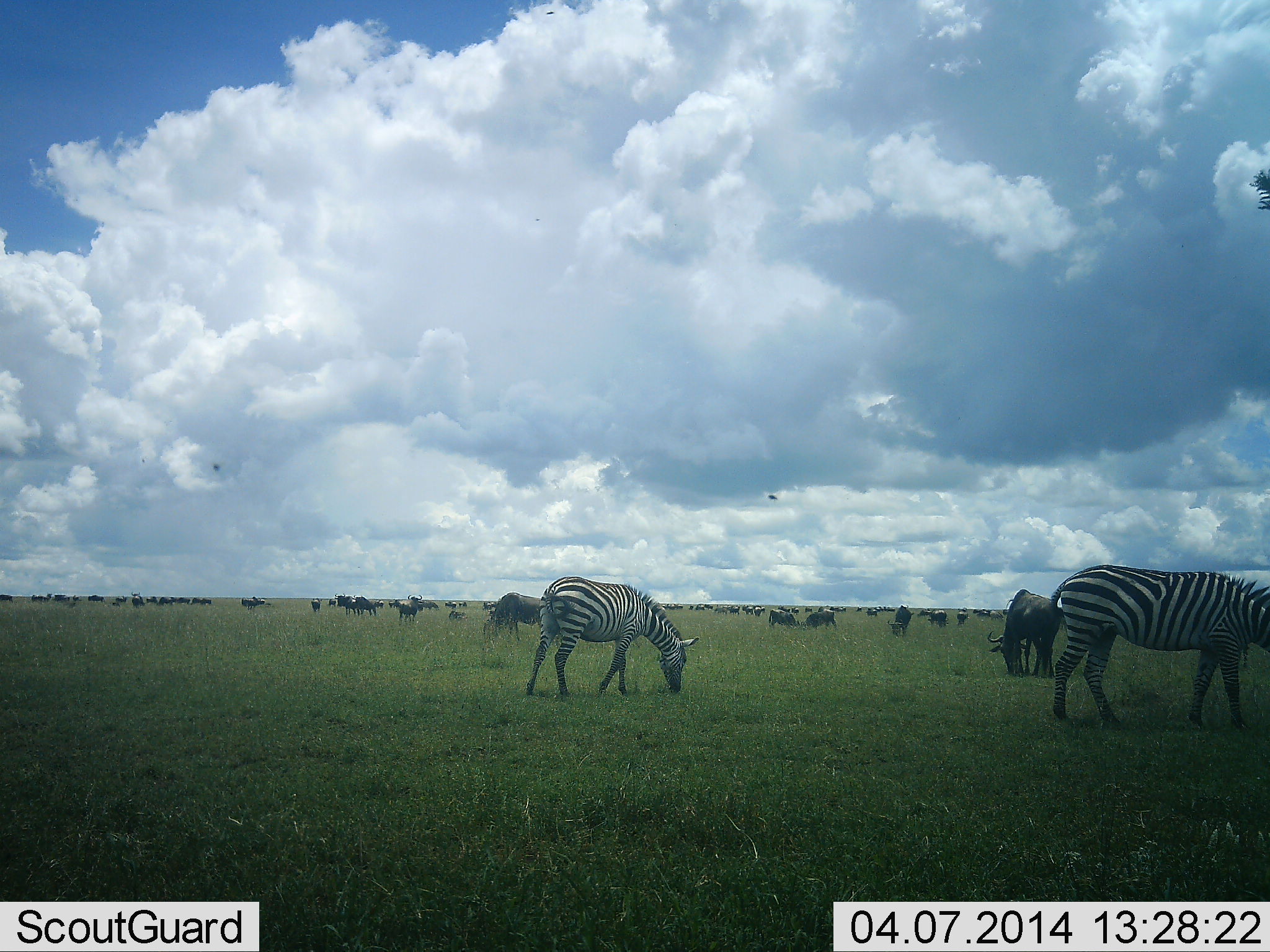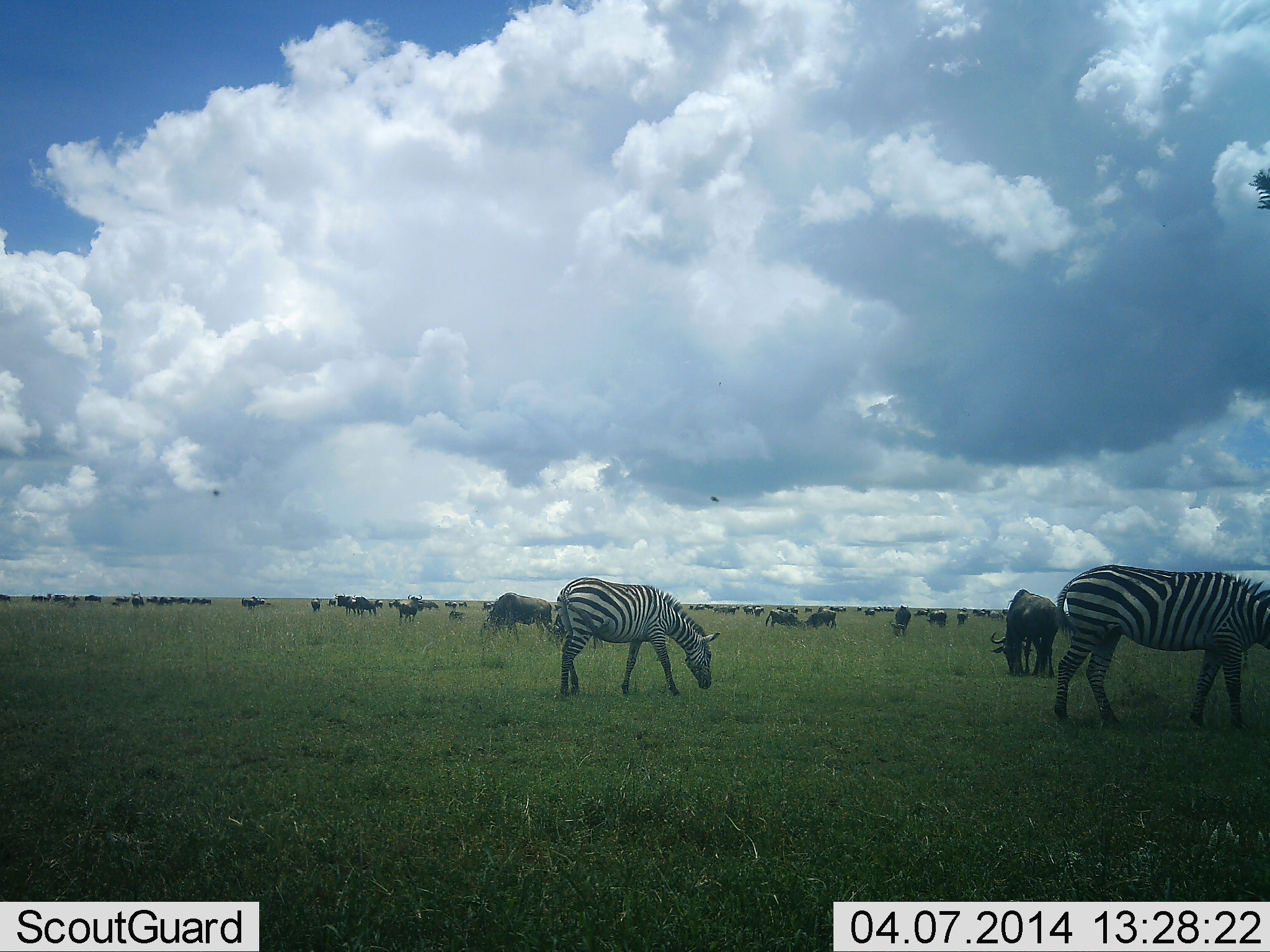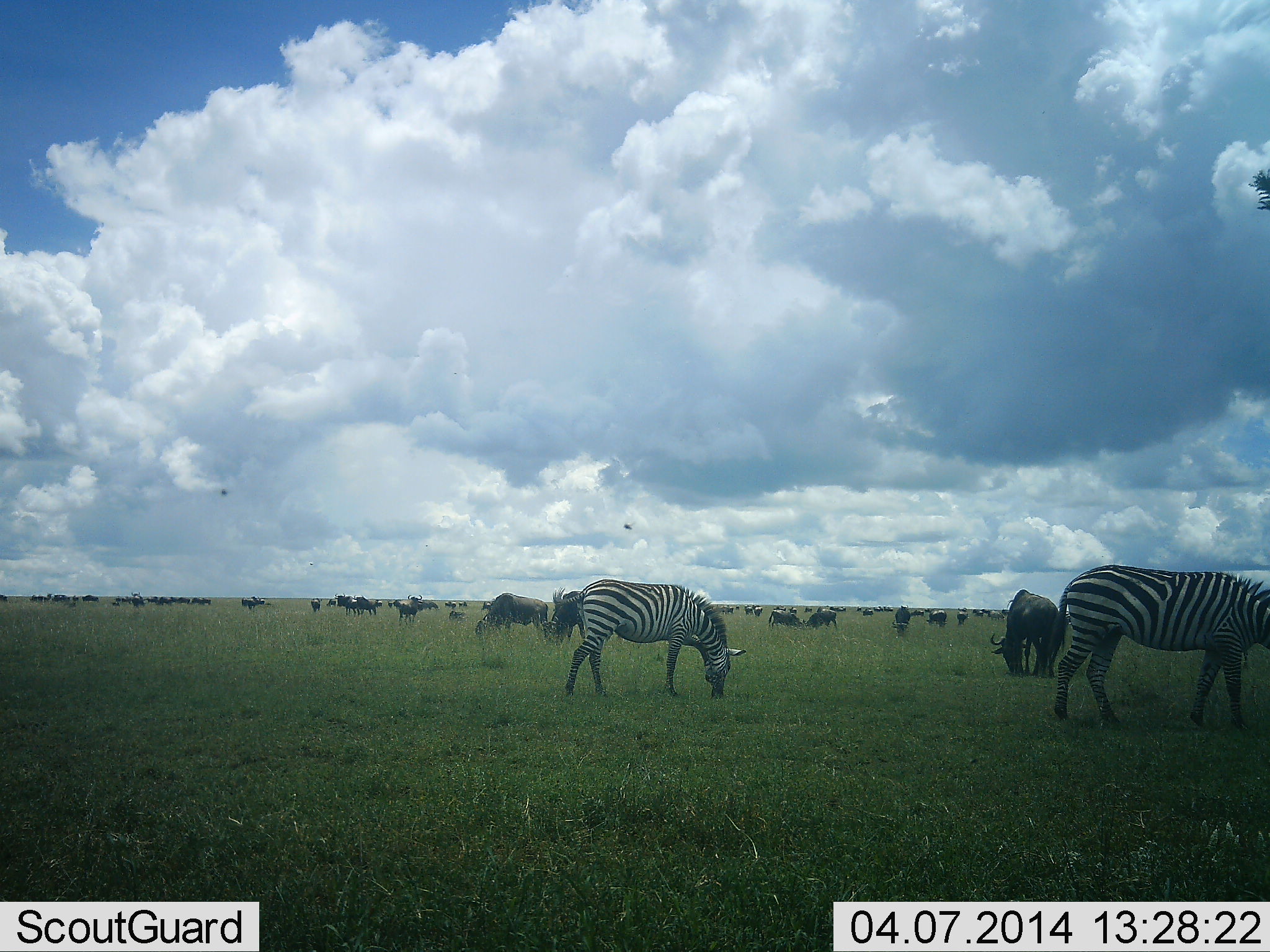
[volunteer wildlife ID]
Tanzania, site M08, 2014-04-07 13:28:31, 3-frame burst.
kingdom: Animalia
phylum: Chordata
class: Mammalia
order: Artiodactyla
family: Bovidae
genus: Connochaetes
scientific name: Connochaetes taurinus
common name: blue wildebeest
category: wildebeest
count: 11-50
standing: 62%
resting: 8%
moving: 38%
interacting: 15%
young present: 8%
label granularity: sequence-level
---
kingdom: Animalia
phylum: Chordata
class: Mammalia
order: Perissodactyla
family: Equidae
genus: Equus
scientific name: Equus quagga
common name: plains zebra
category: zebra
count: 2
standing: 38%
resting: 0%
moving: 23%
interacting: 0%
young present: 0%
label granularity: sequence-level